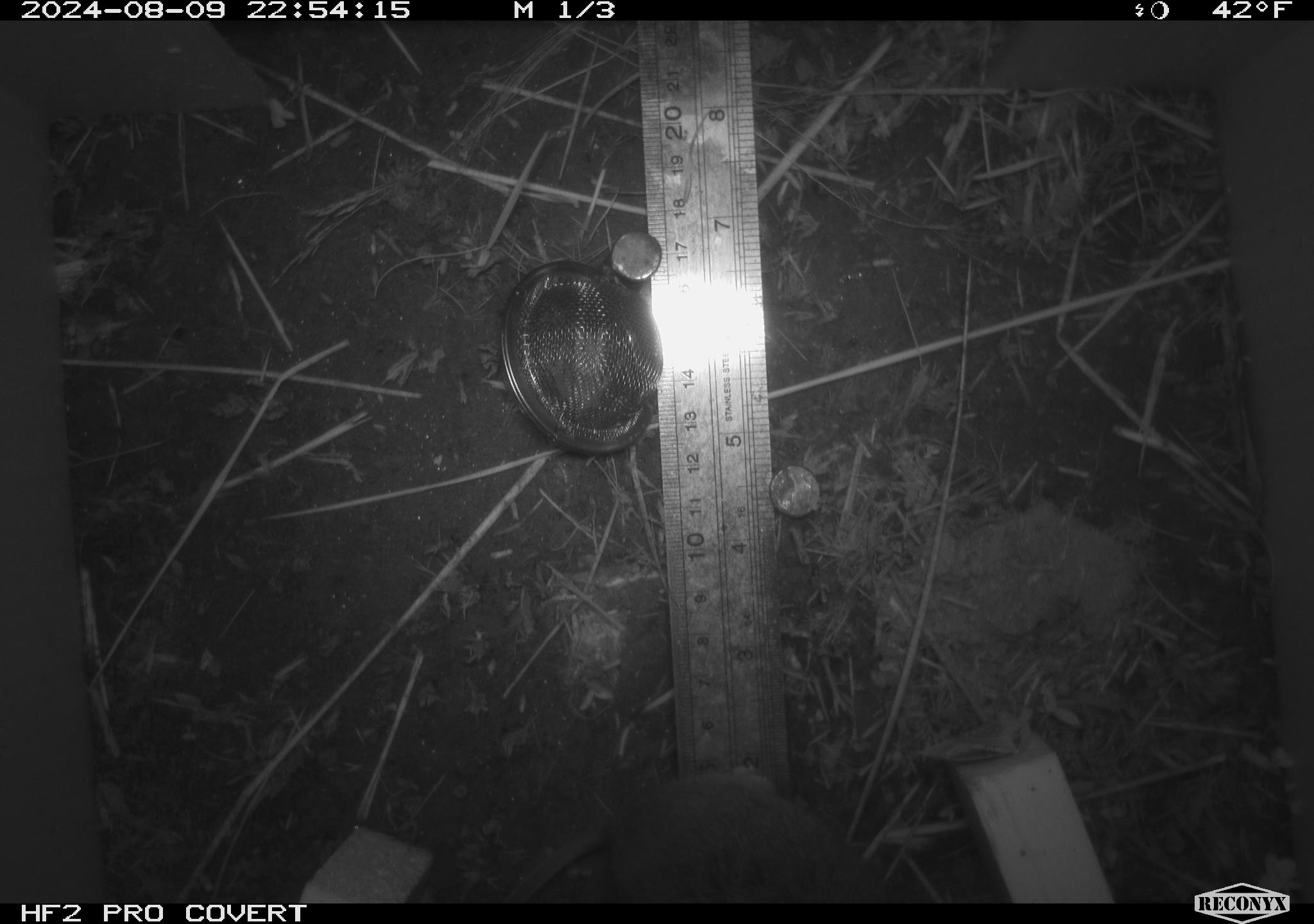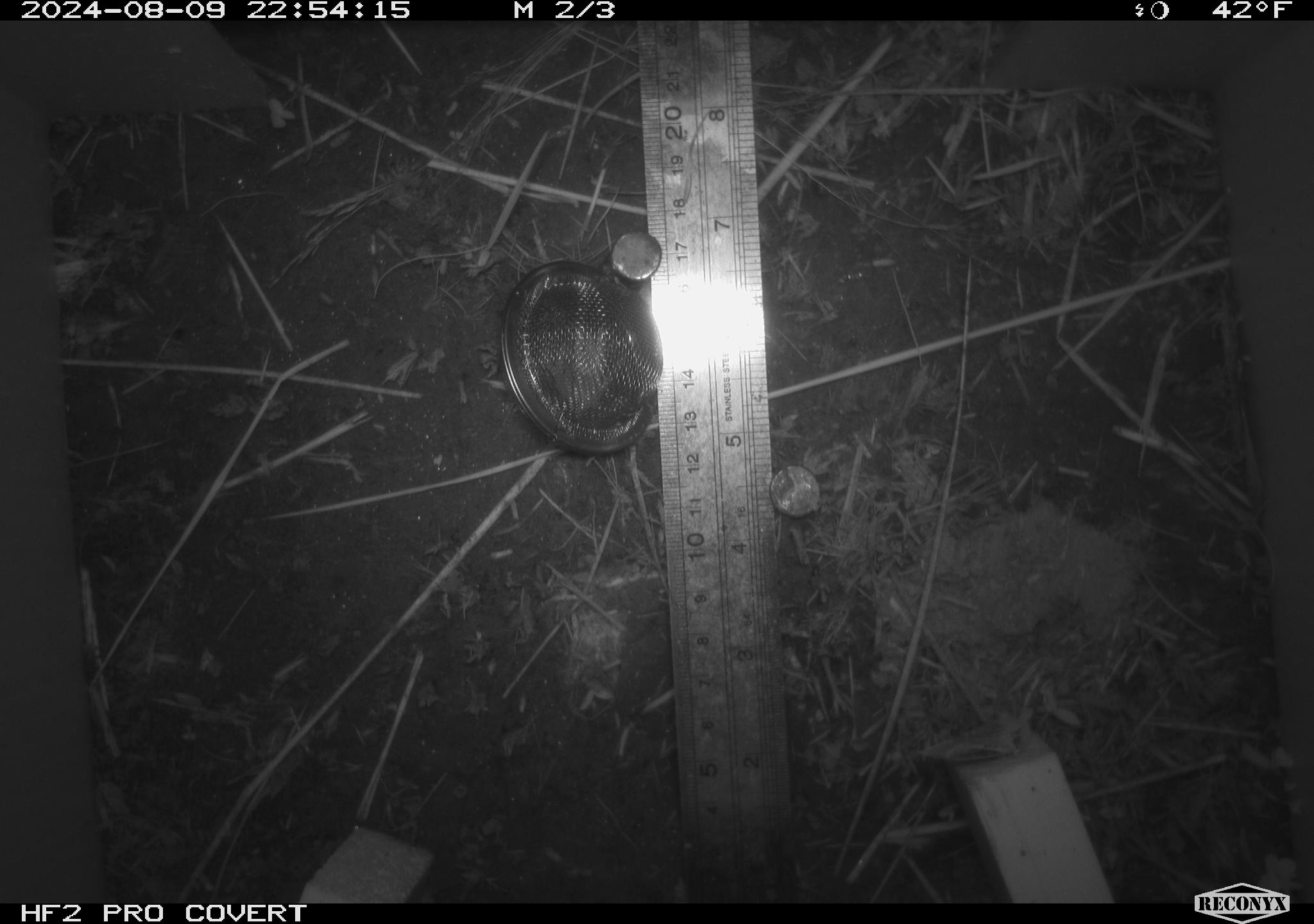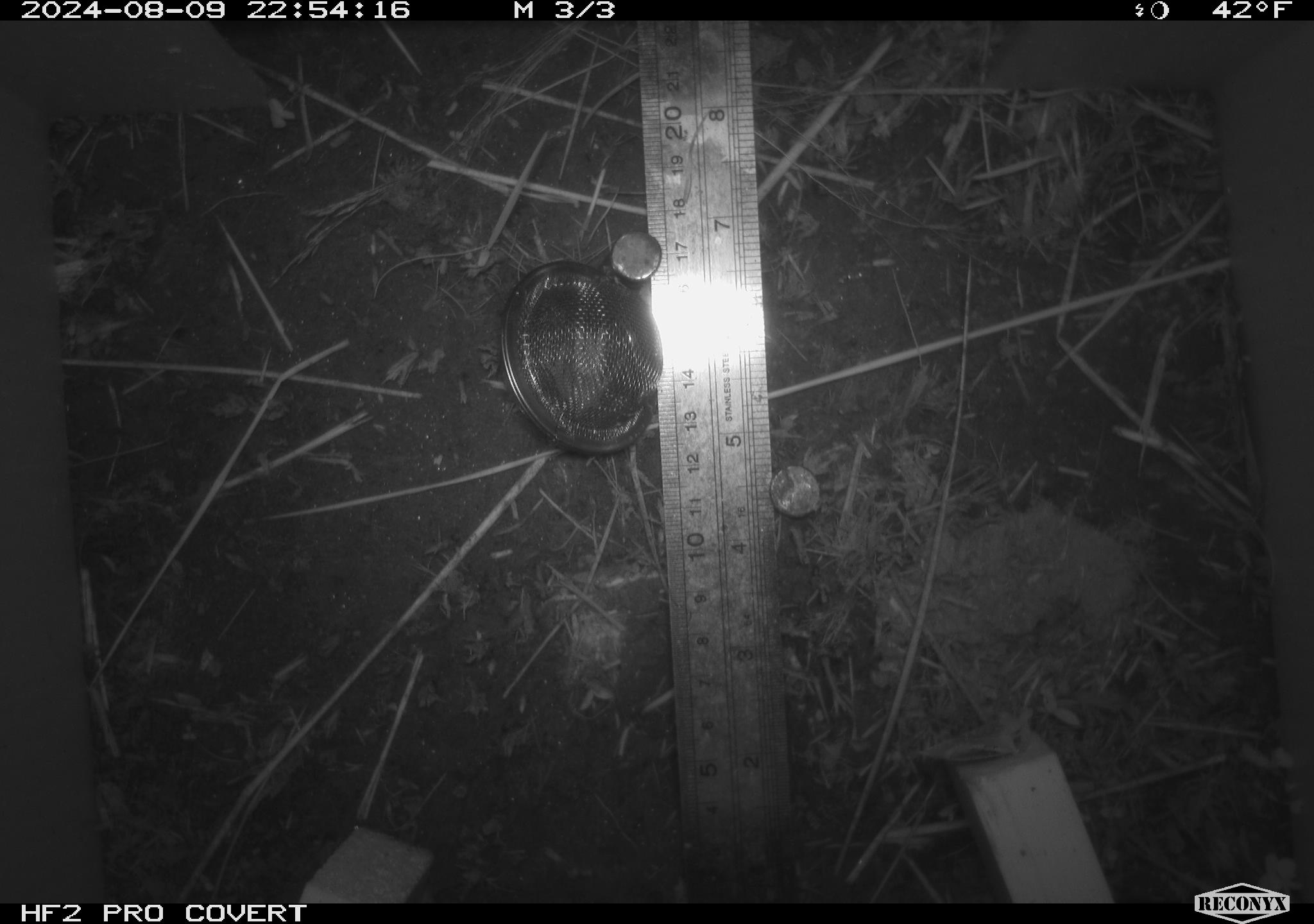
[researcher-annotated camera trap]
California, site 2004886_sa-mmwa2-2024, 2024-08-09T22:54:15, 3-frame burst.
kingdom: Animalia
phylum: Chordata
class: Mammalia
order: Rodentia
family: Cricetidae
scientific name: Arvicolinae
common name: voles, lemmings, and muskrats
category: arvicolinae subfamily